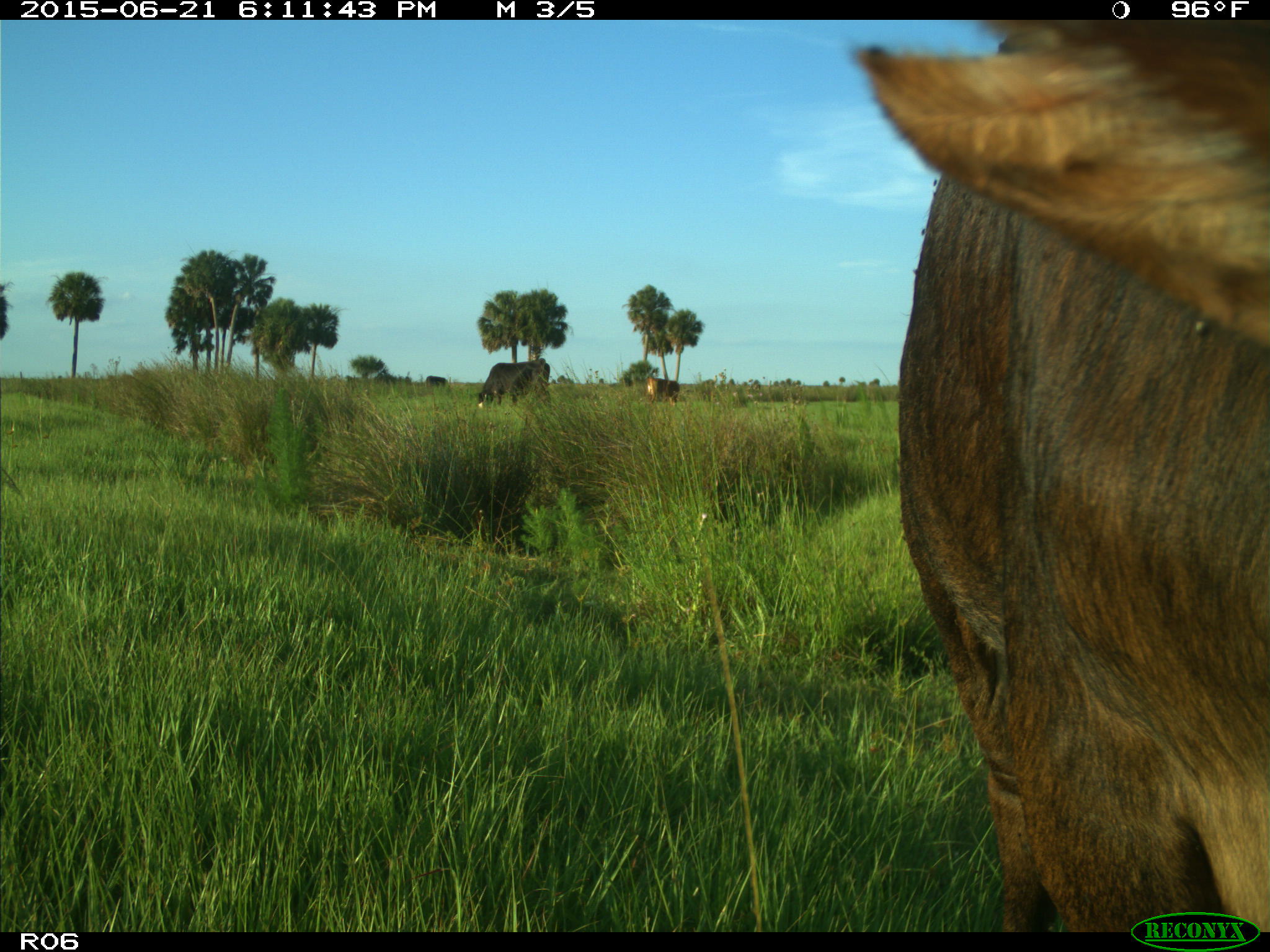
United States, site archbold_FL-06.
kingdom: Animalia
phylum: Chordata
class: Mammalia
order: Artiodactyla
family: Bovidae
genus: Bos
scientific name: Bos taurus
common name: domestic cow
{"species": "Bos taurus (domestic cow)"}